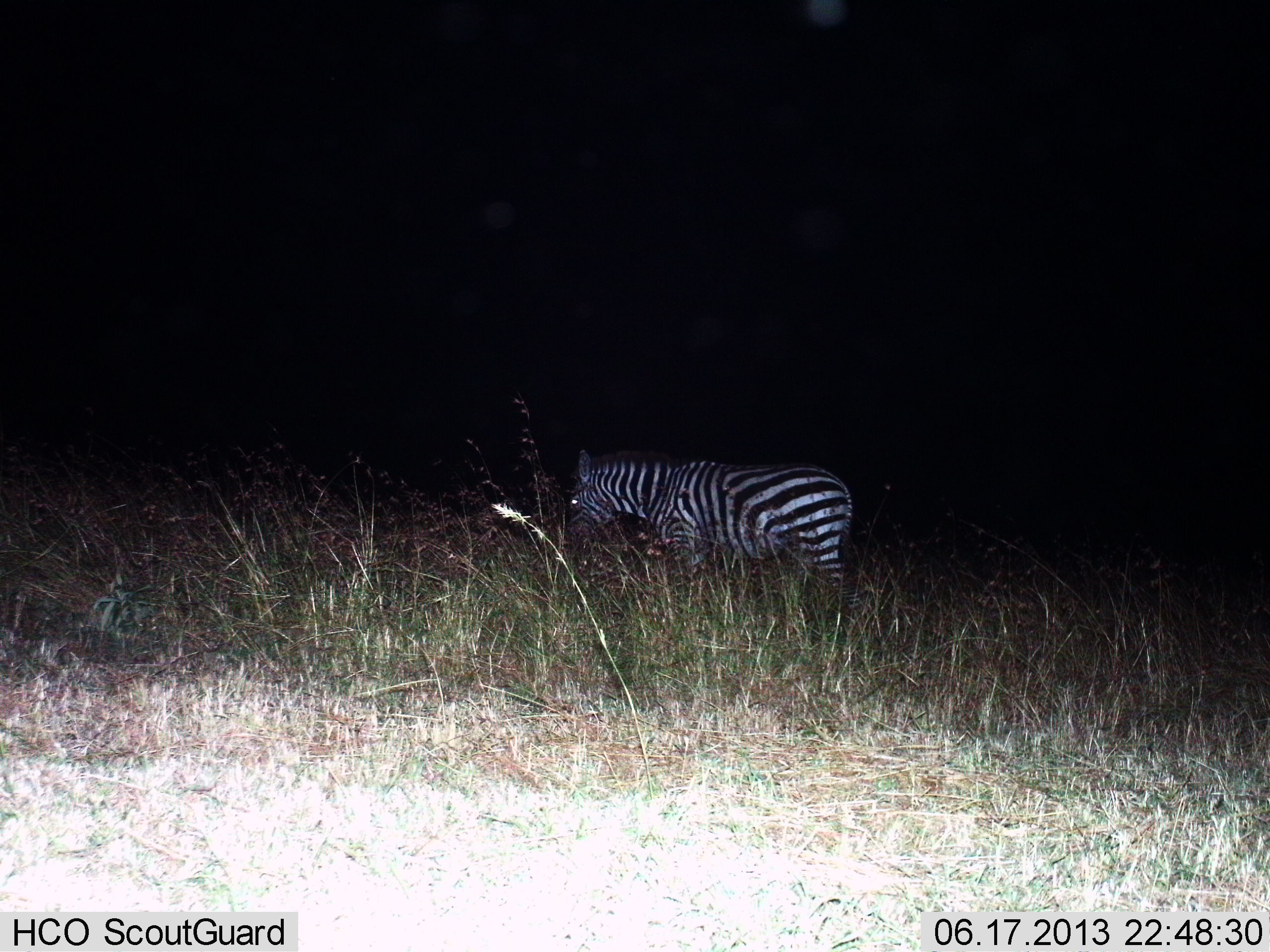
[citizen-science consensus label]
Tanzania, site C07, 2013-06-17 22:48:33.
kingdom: Animalia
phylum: Chordata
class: Mammalia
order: Perissodactyla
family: Equidae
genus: Equus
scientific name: Equus quagga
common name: plains zebra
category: zebra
Zebra (plains zebra) (Equus quagga), count 1. Behavior (volunteer vote fractions): standing 55%, resting 0%, moving 21%, interacting 3%. Young present (vote fraction): 0%. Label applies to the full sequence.